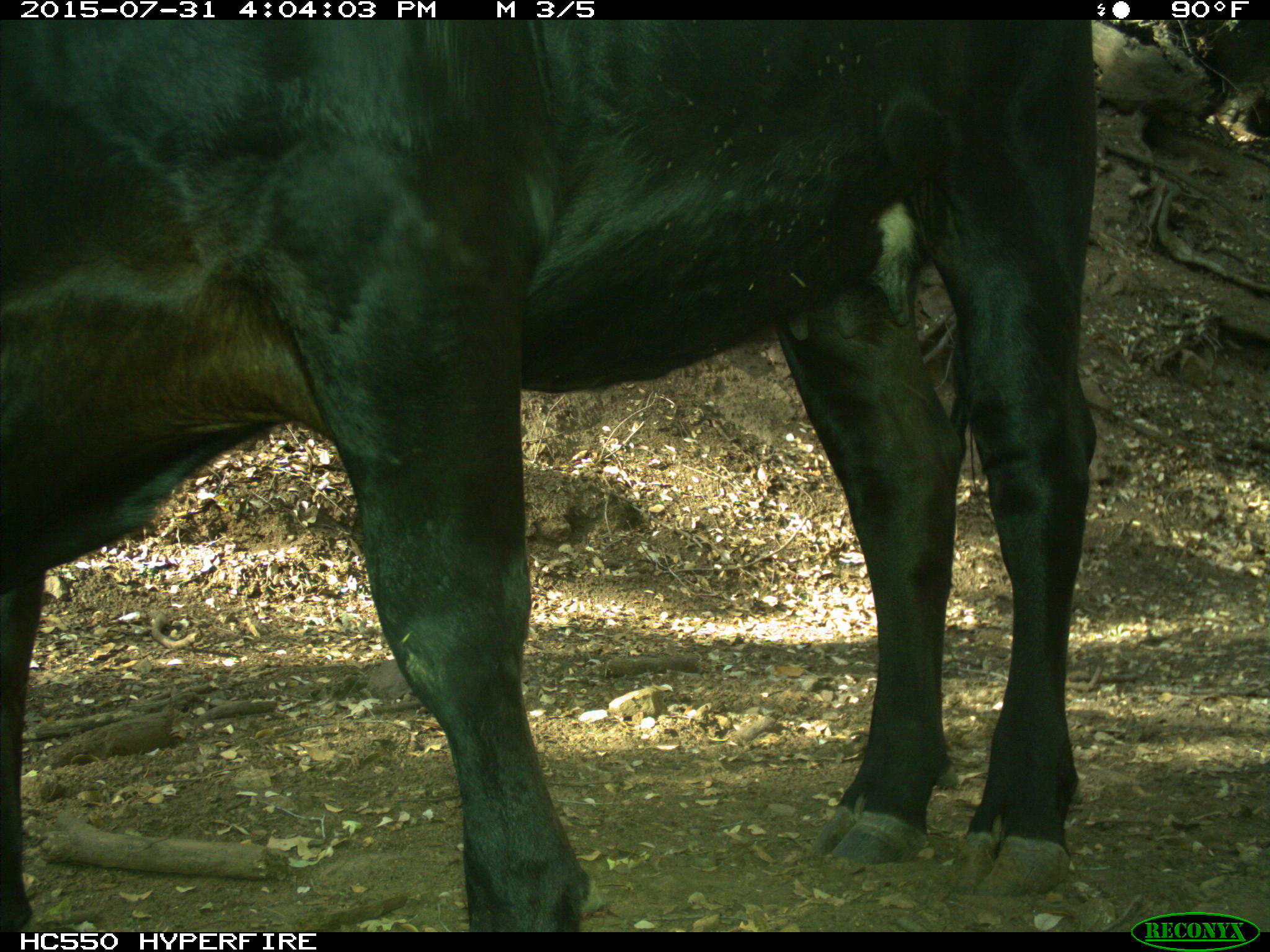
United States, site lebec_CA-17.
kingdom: Animalia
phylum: Chordata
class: Mammalia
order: Artiodactyla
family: Bovidae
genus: Bos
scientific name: Bos taurus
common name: domestic cow